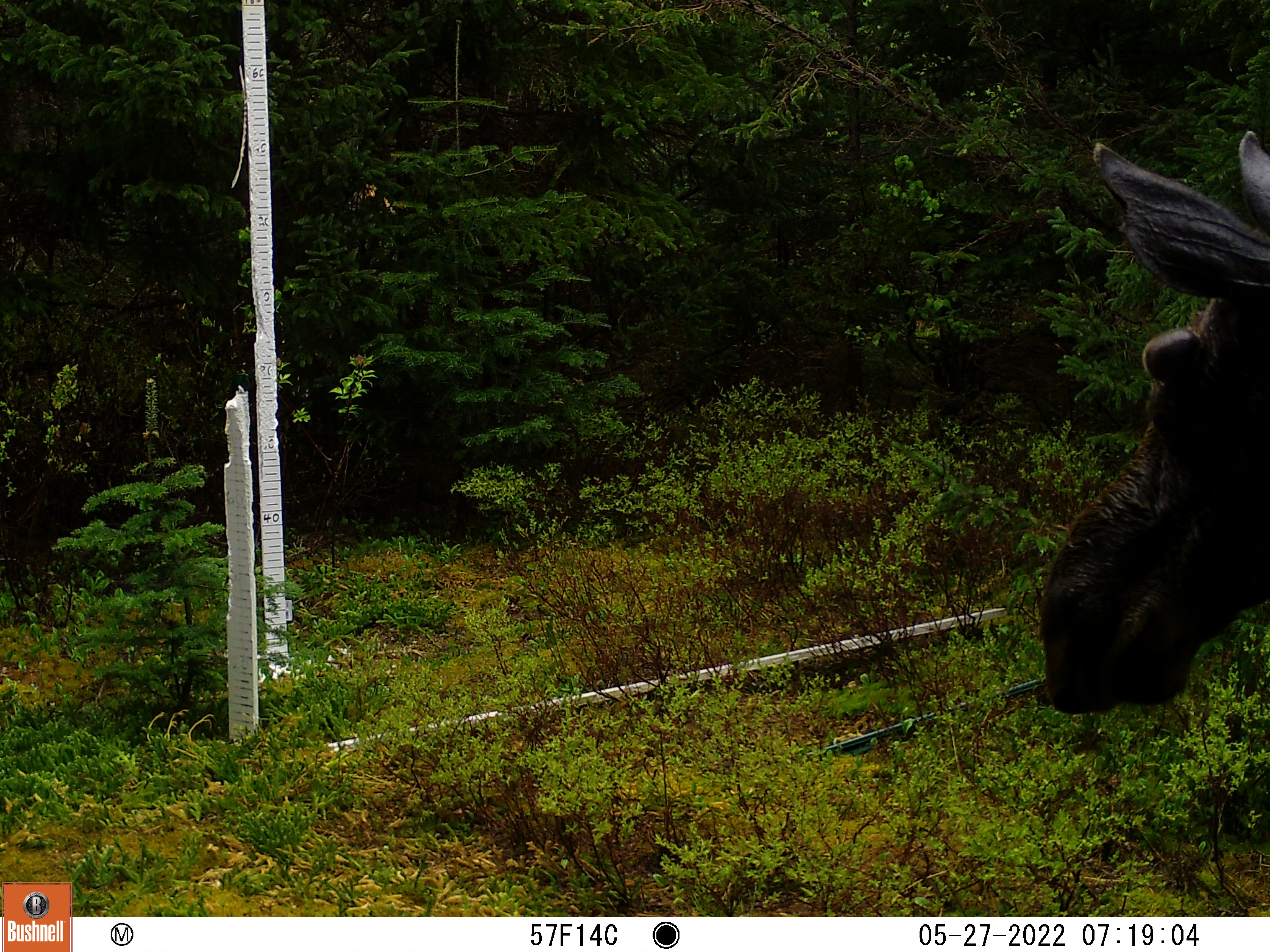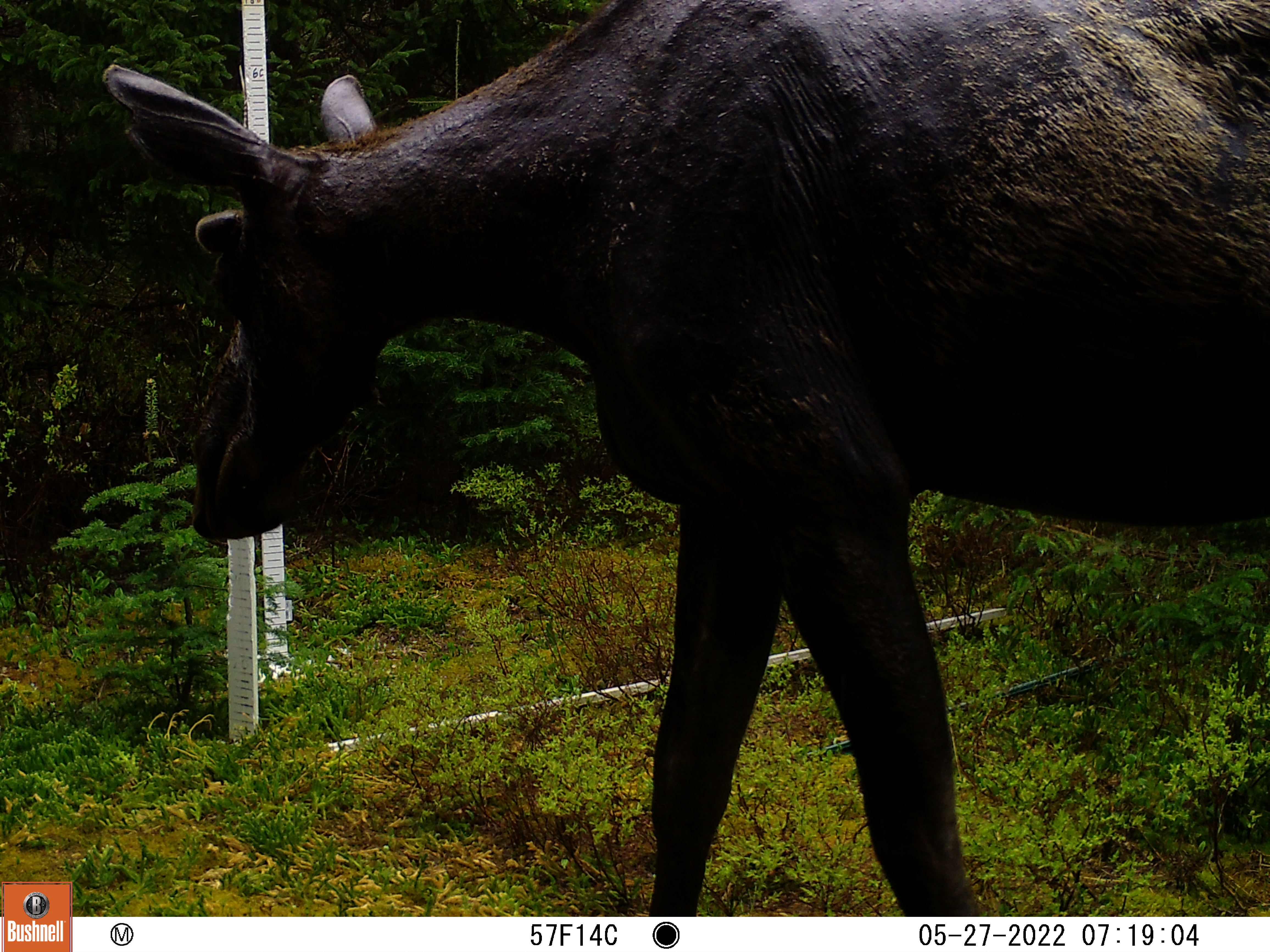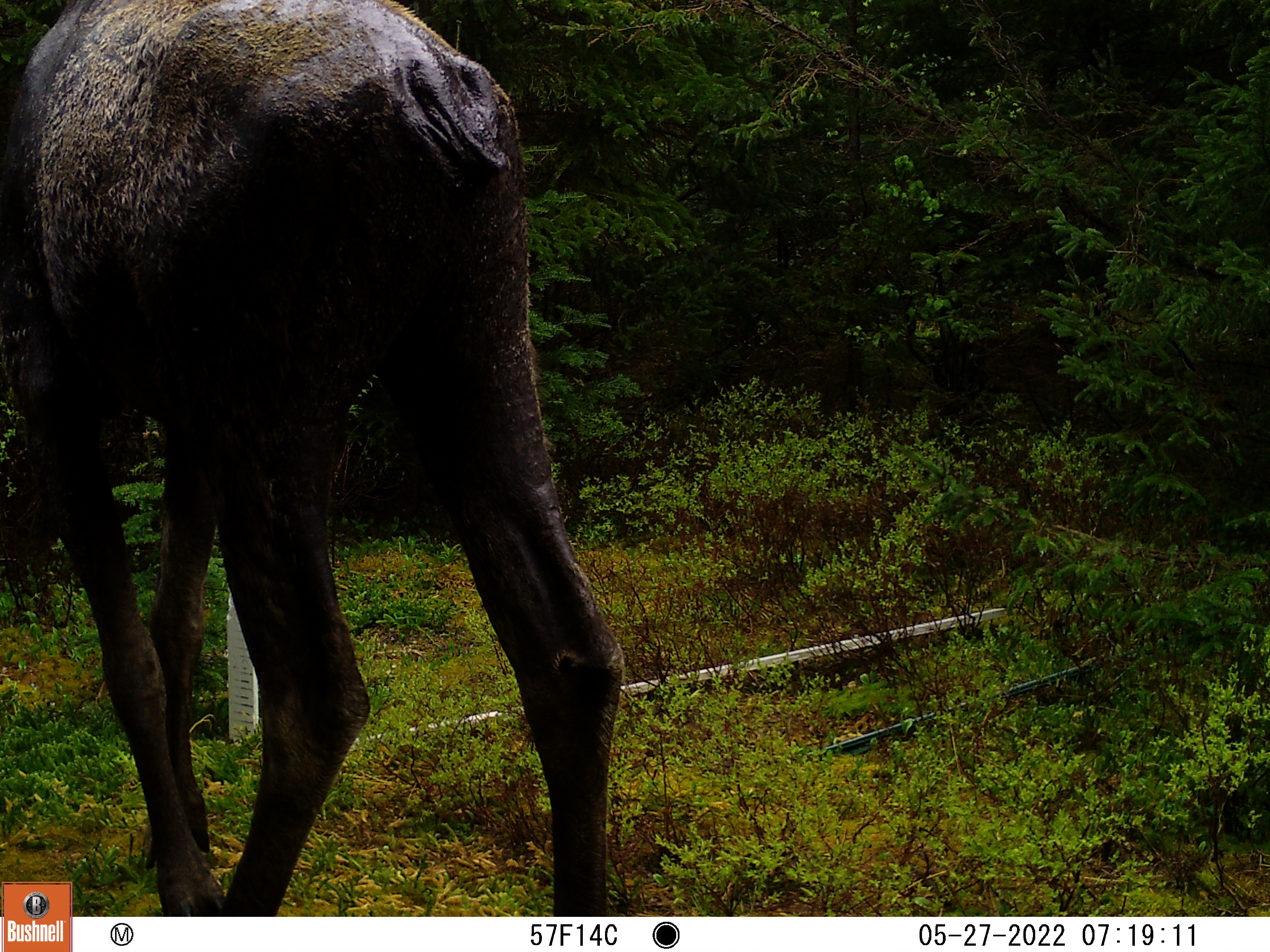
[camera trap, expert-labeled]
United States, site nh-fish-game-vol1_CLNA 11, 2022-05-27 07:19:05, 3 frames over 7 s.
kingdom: Animalia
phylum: Chordata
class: Mammalia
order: Artiodactyla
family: Cervidae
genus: Alces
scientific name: Alces alces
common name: moose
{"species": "moose (Alces alces)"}